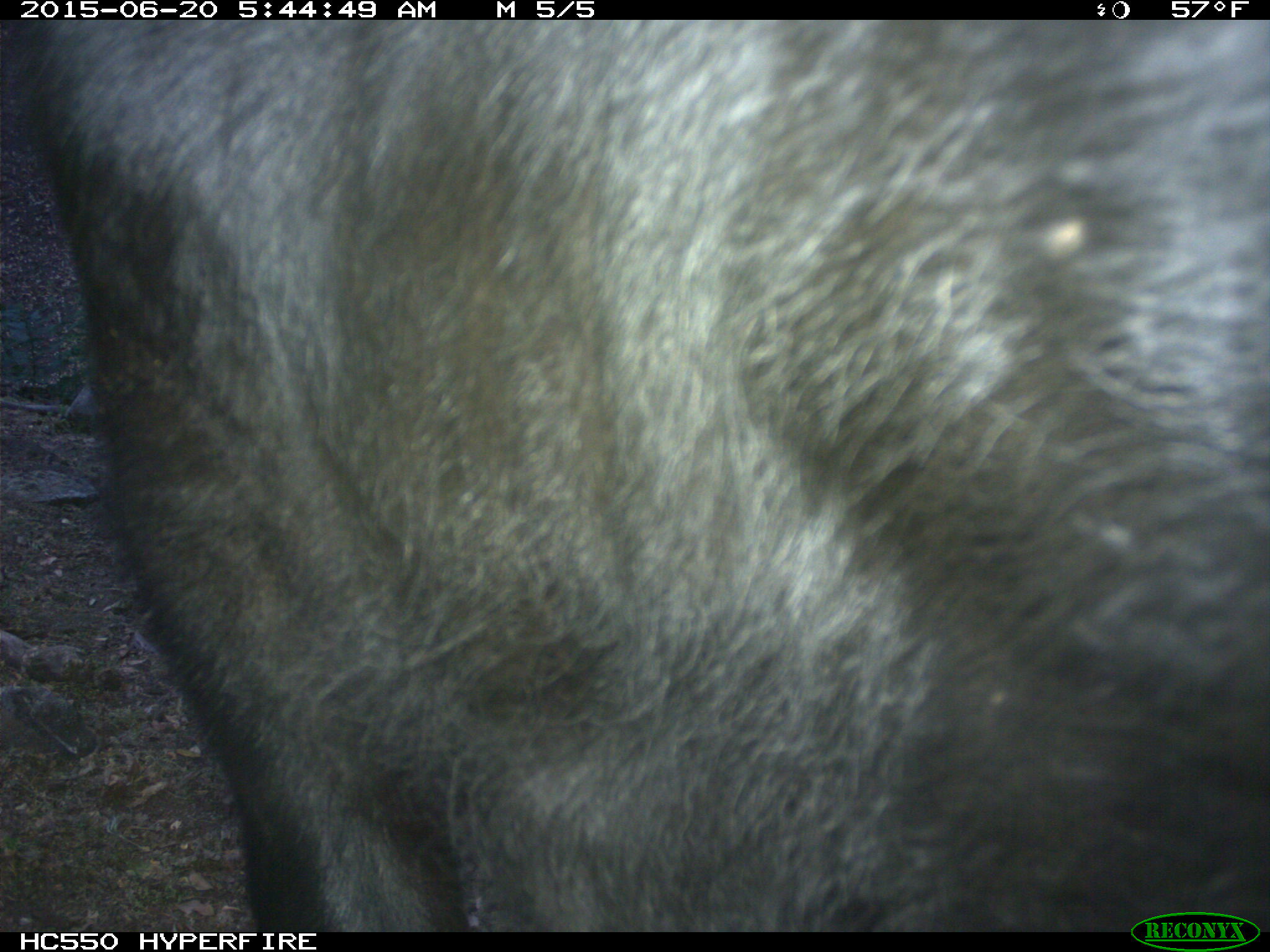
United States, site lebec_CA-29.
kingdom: Animalia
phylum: Chordata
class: Mammalia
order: Artiodactyla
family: Bovidae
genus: Bos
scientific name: Bos taurus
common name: domestic cow